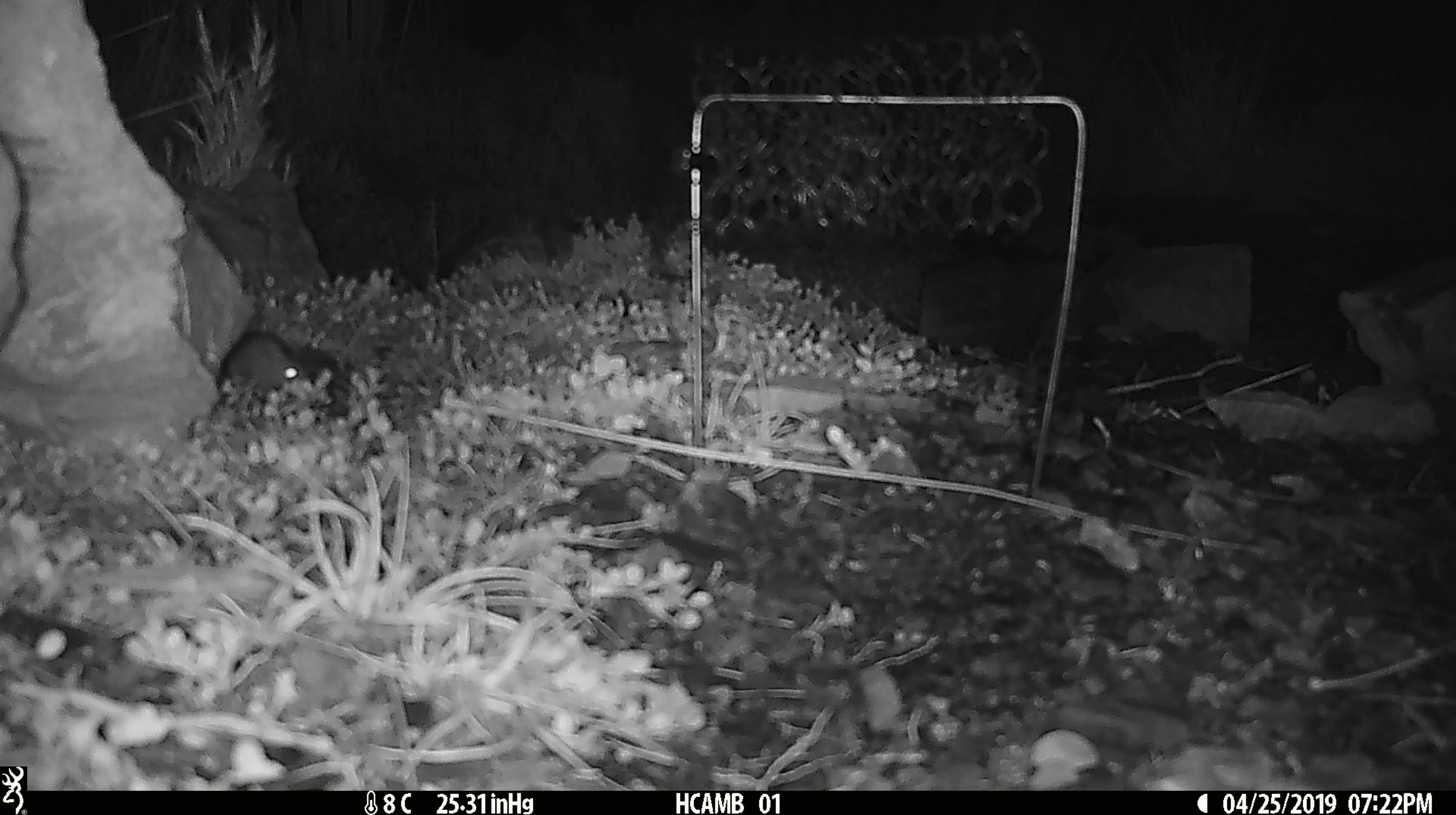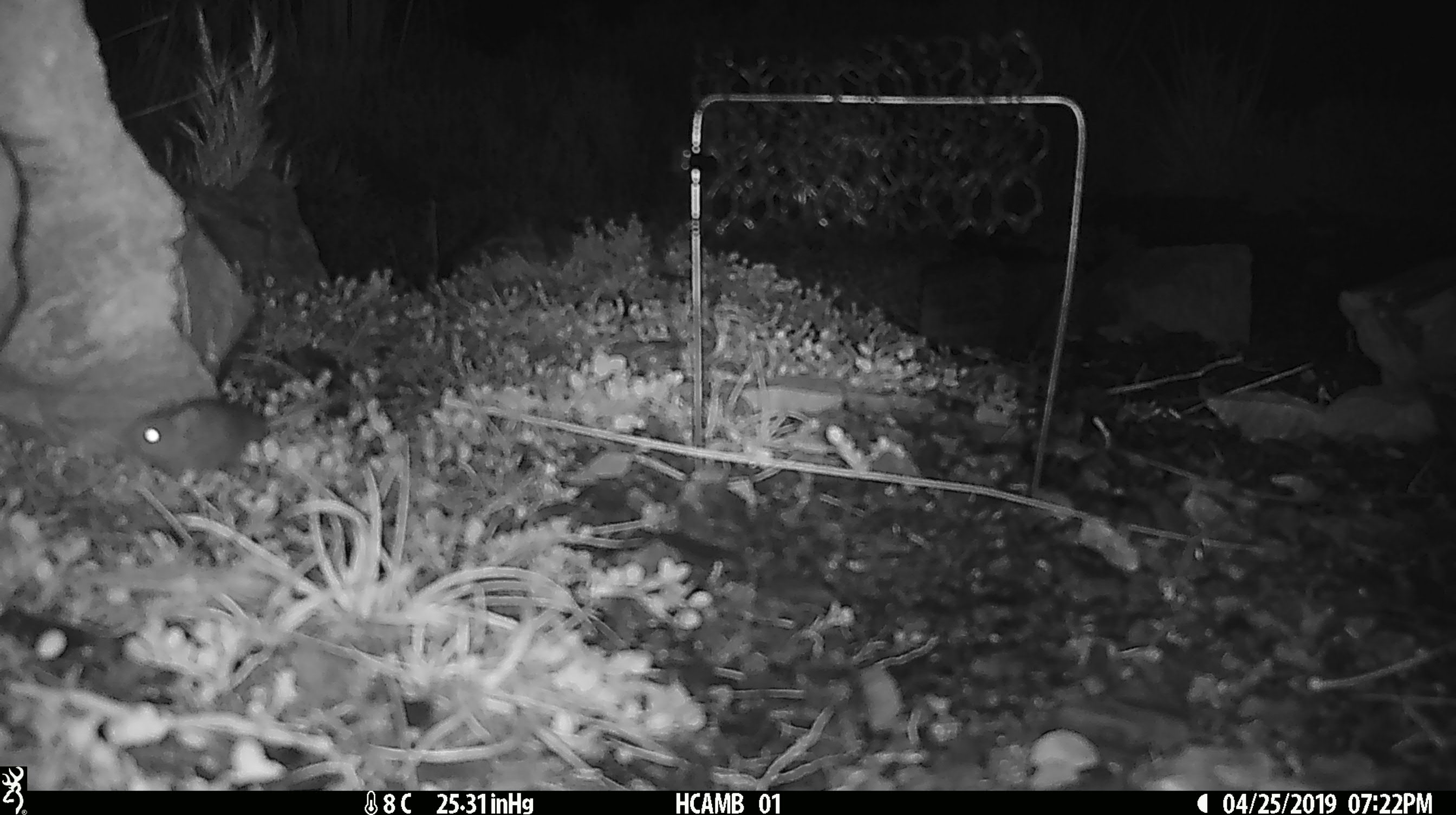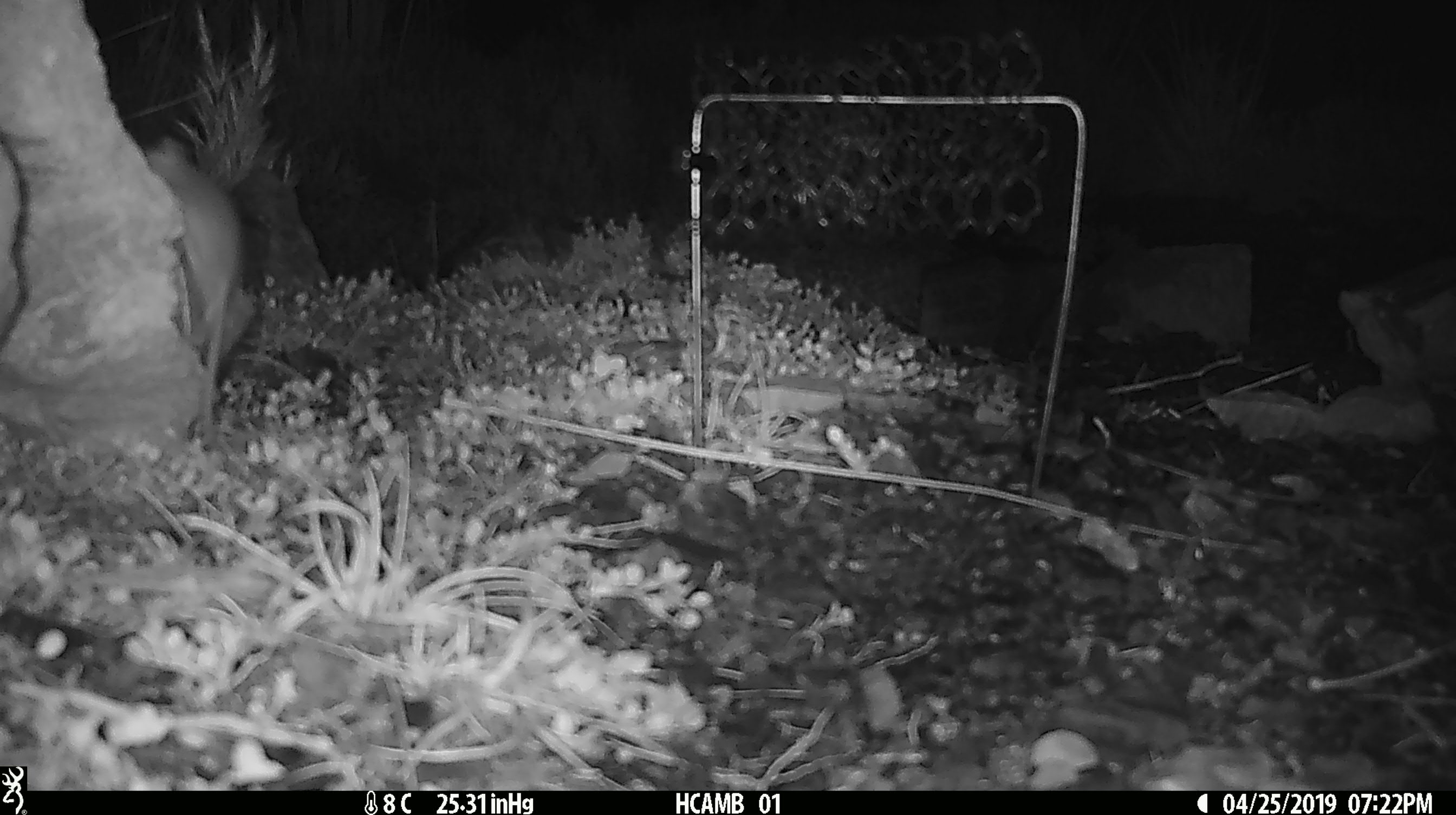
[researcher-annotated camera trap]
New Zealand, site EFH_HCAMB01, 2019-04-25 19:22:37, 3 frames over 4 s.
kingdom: Animalia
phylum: Chordata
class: Mammalia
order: Rodentia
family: Muridae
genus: Mus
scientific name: Mus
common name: mouse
Mouse (Mus).